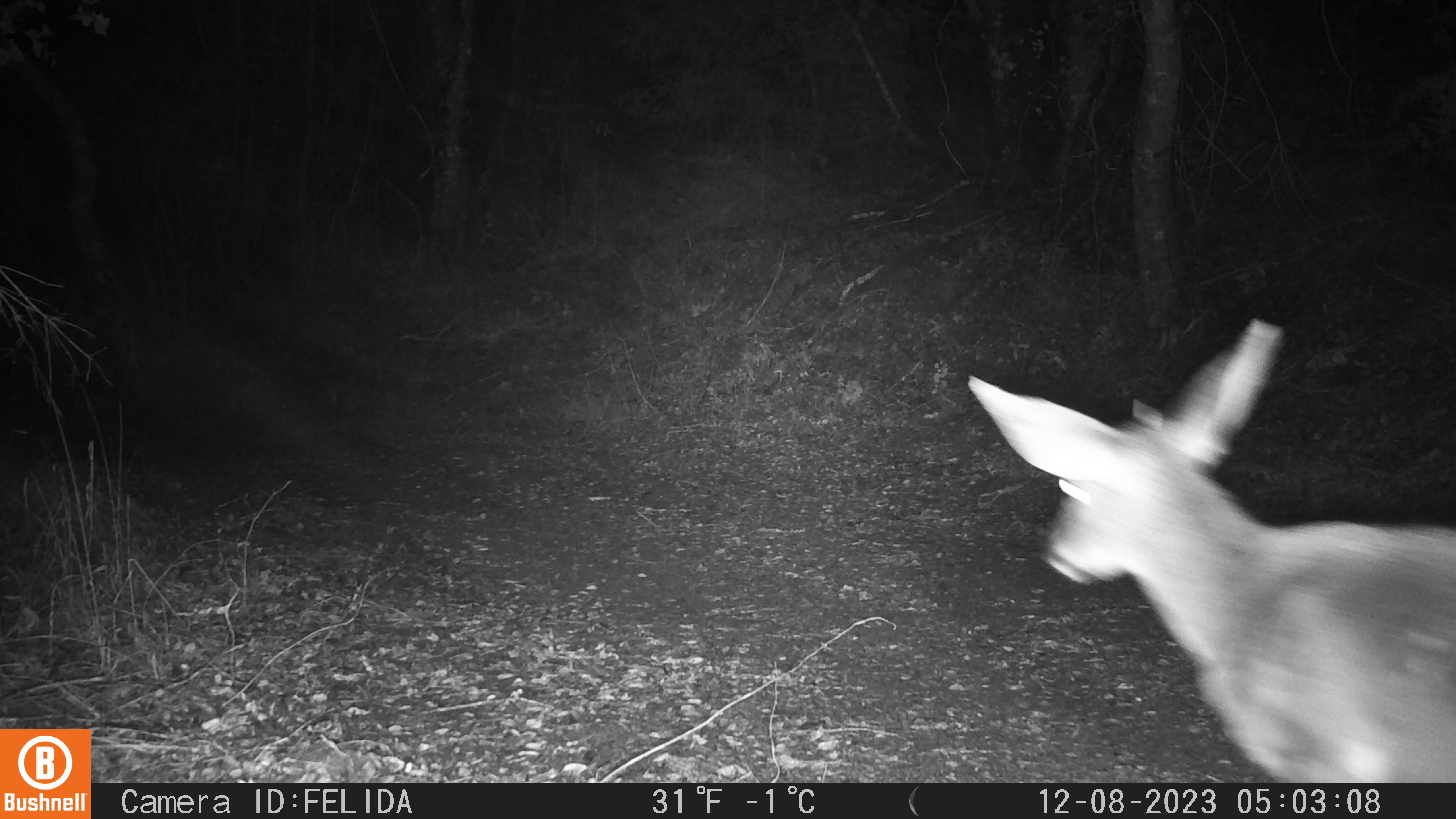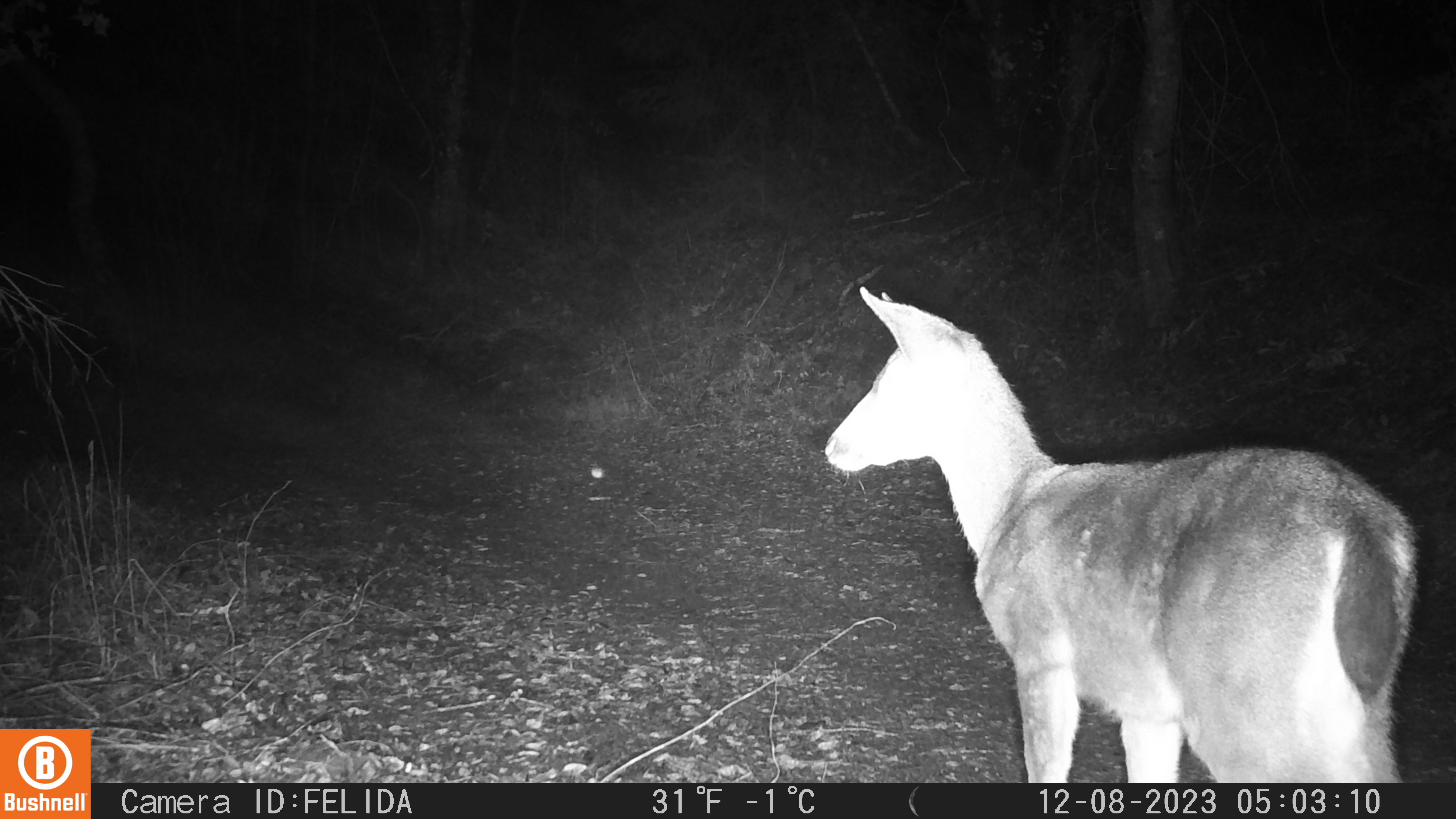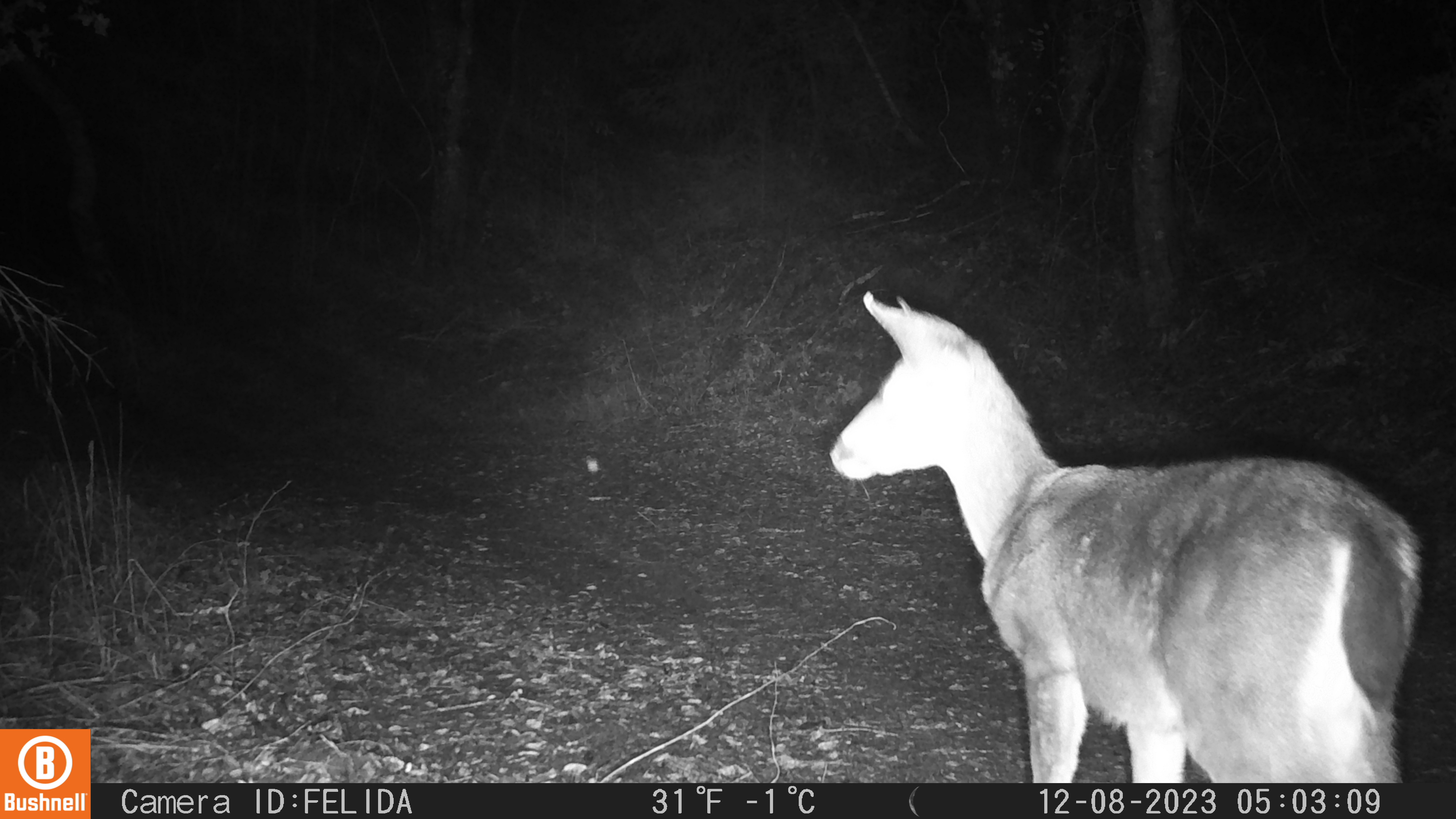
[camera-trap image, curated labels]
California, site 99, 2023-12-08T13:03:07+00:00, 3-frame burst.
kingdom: Animalia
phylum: Chordata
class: Mammalia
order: Artiodactyla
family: Cervidae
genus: Odocoileus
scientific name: Odocoileus hemionus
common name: mule deer